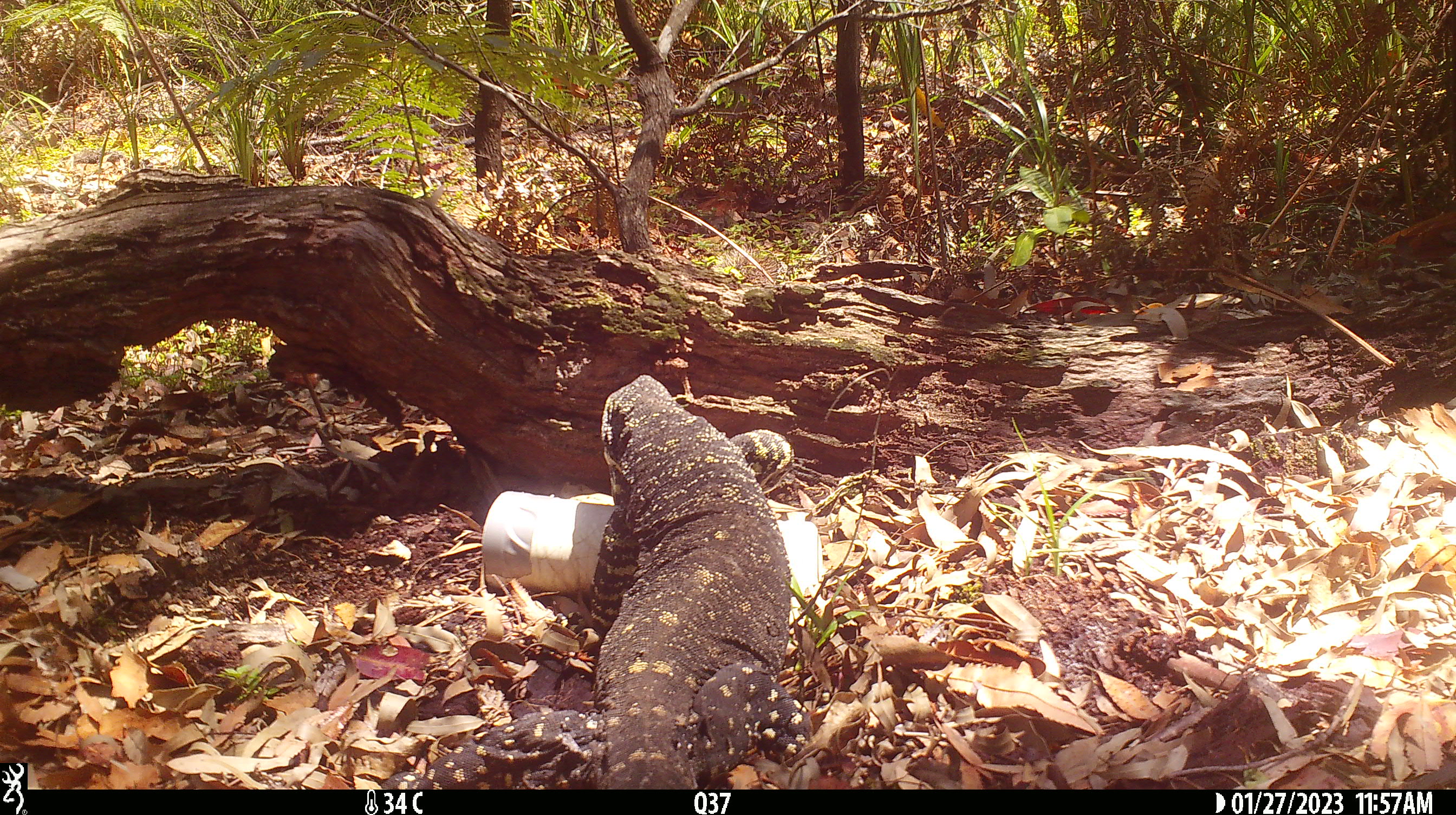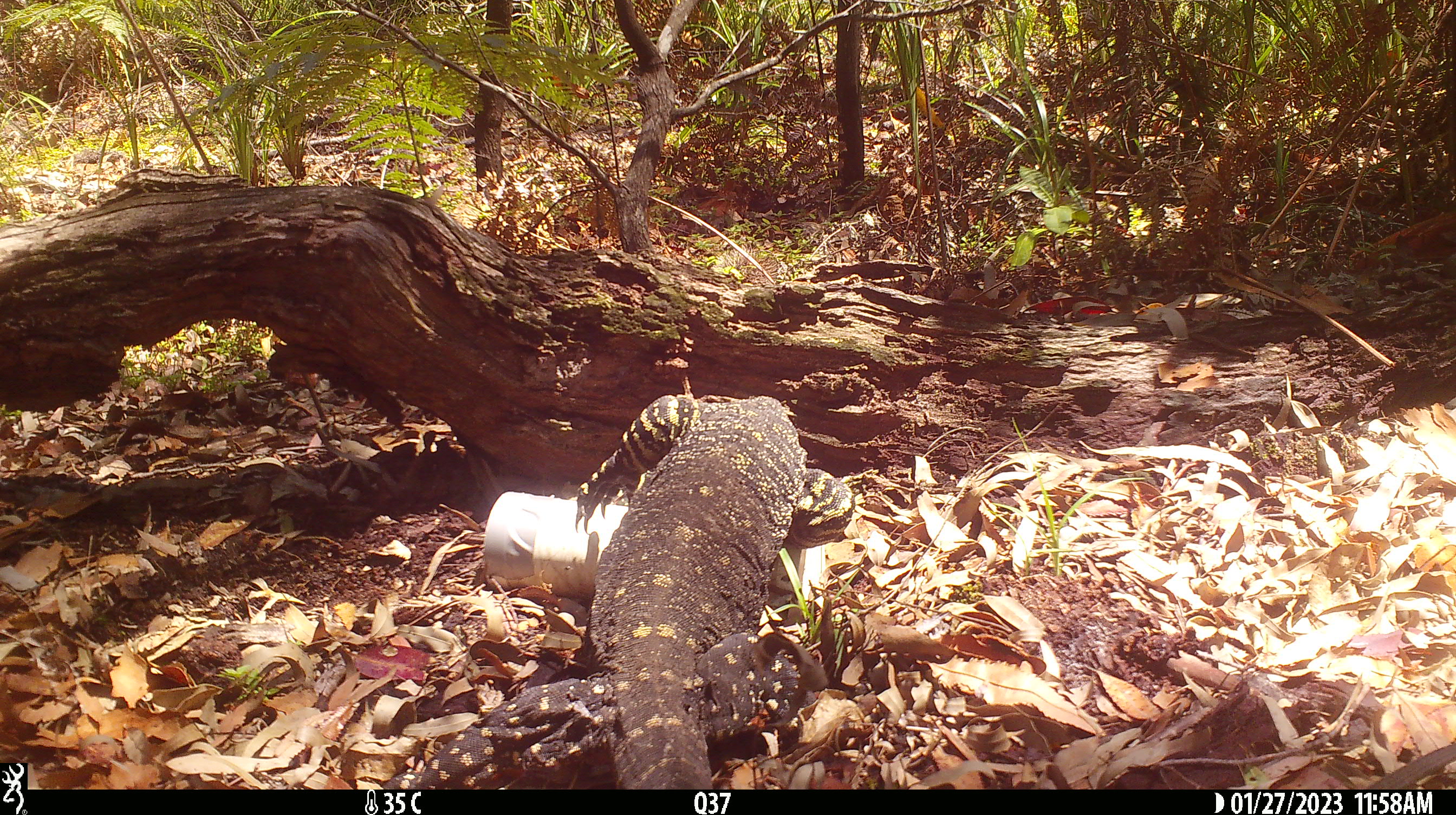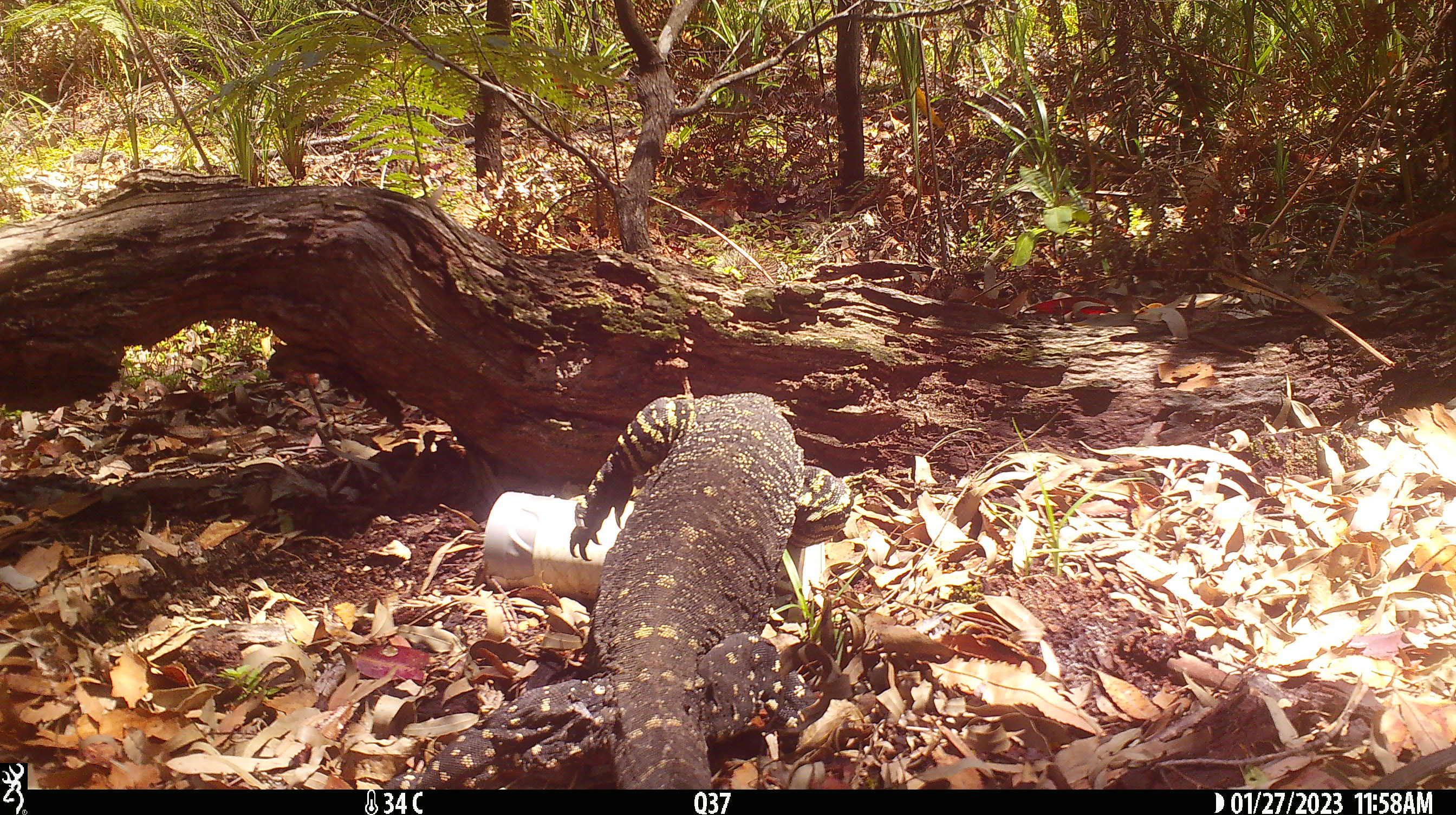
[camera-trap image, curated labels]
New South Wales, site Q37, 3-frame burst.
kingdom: Animalia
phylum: Chordata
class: Reptilia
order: Squamata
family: Varanidae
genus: Varanus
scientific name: Varanus varius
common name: lace monitor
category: goanna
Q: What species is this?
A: Goanna (lace monitor) (Varanus varius).